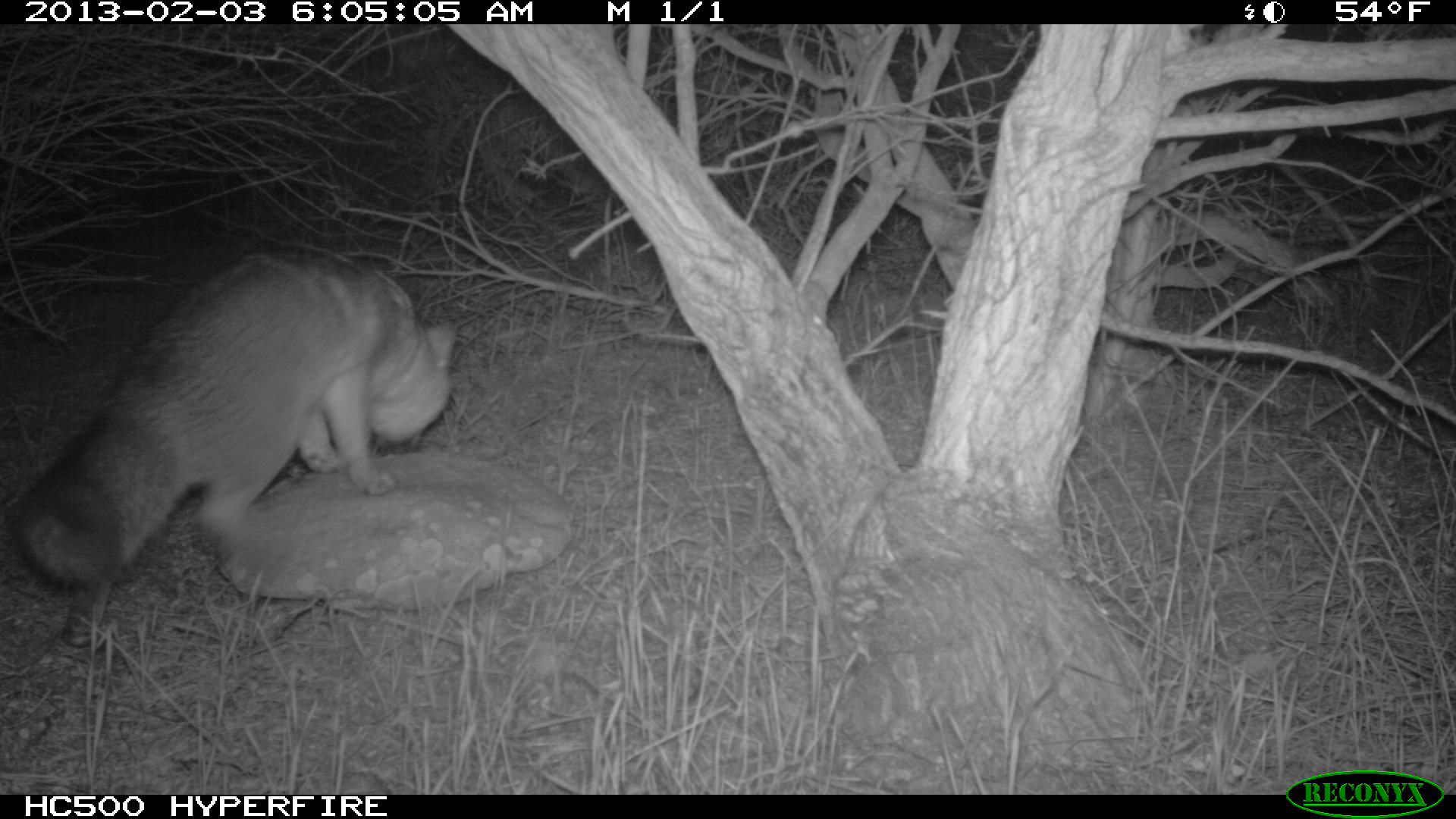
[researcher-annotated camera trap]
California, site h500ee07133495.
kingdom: Animalia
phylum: Chordata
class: Mammalia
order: Carnivora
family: Canidae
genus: Urocyon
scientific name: Urocyon littoralis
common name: island fox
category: fox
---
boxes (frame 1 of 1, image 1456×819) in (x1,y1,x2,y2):
fox: (15,245,458,595)